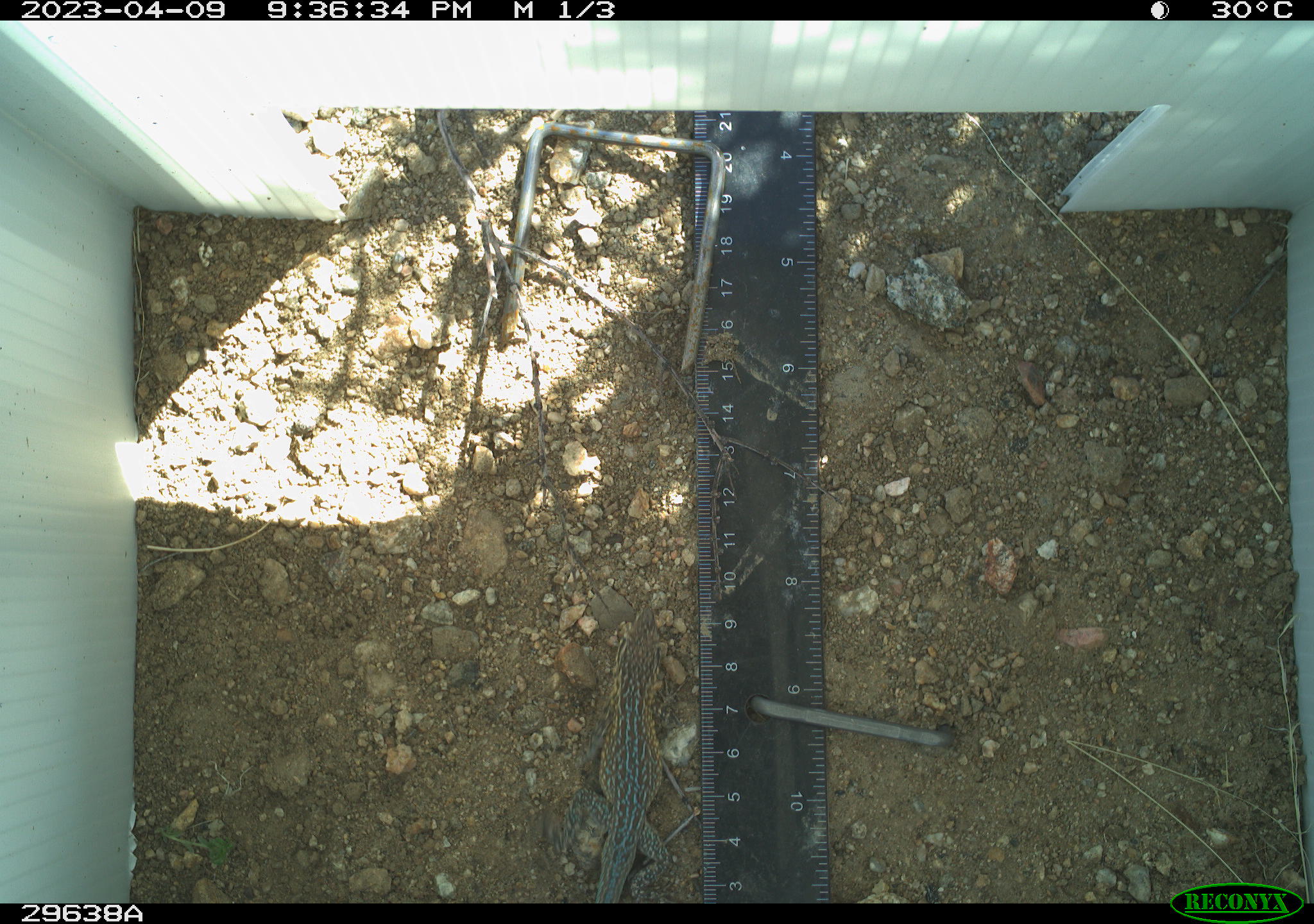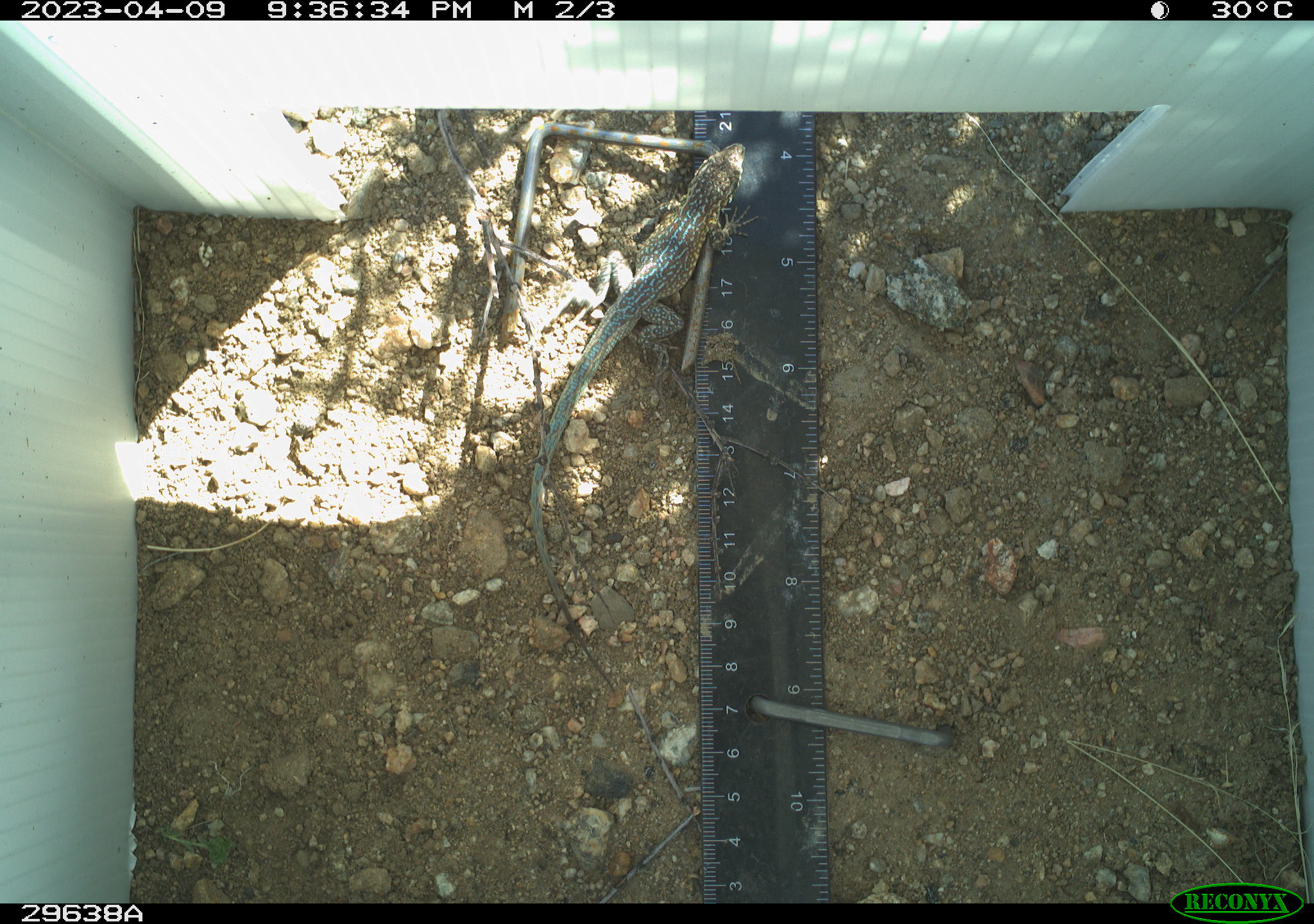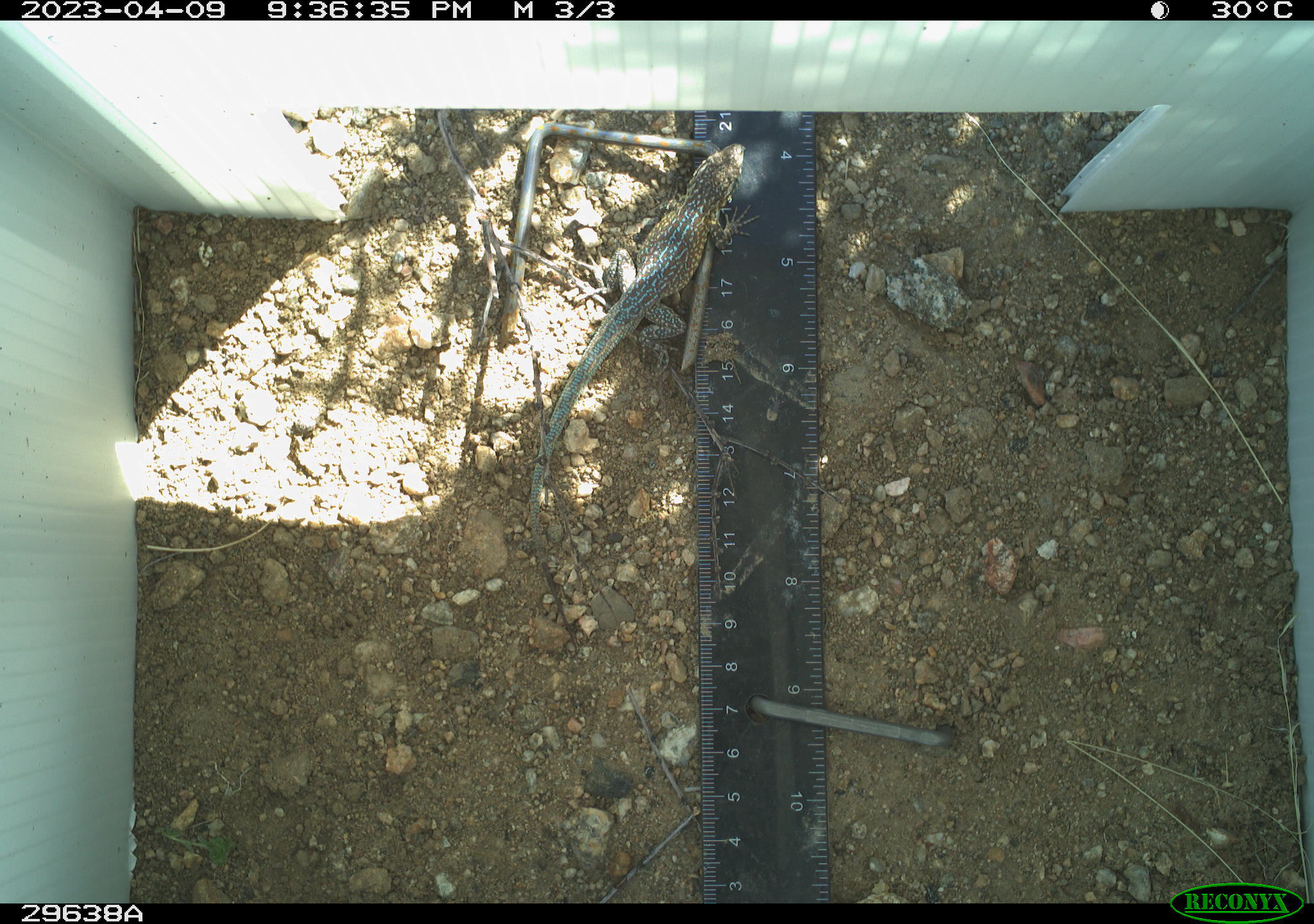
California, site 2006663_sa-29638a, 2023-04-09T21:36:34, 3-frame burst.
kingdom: Animalia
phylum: Chordata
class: Reptilia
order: Squamata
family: Phrynosomatidae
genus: Uta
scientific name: Uta stansburiana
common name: common side-blotched lizard